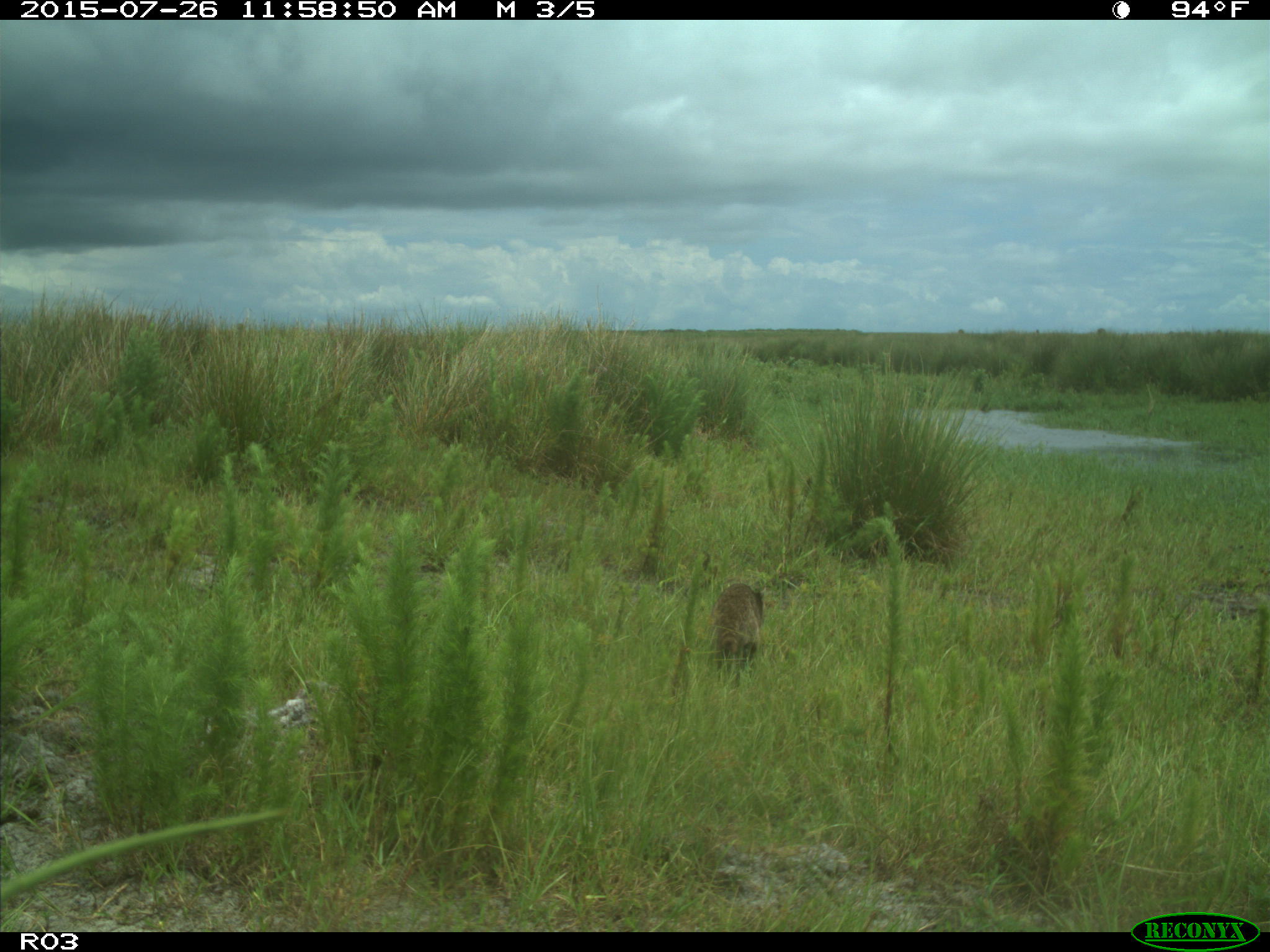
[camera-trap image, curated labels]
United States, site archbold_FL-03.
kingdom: Animalia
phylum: Chordata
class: Mammalia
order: Carnivora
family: Procyonidae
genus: Procyon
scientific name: Procyon lotor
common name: common raccoon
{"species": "Procyon lotor (common raccoon)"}